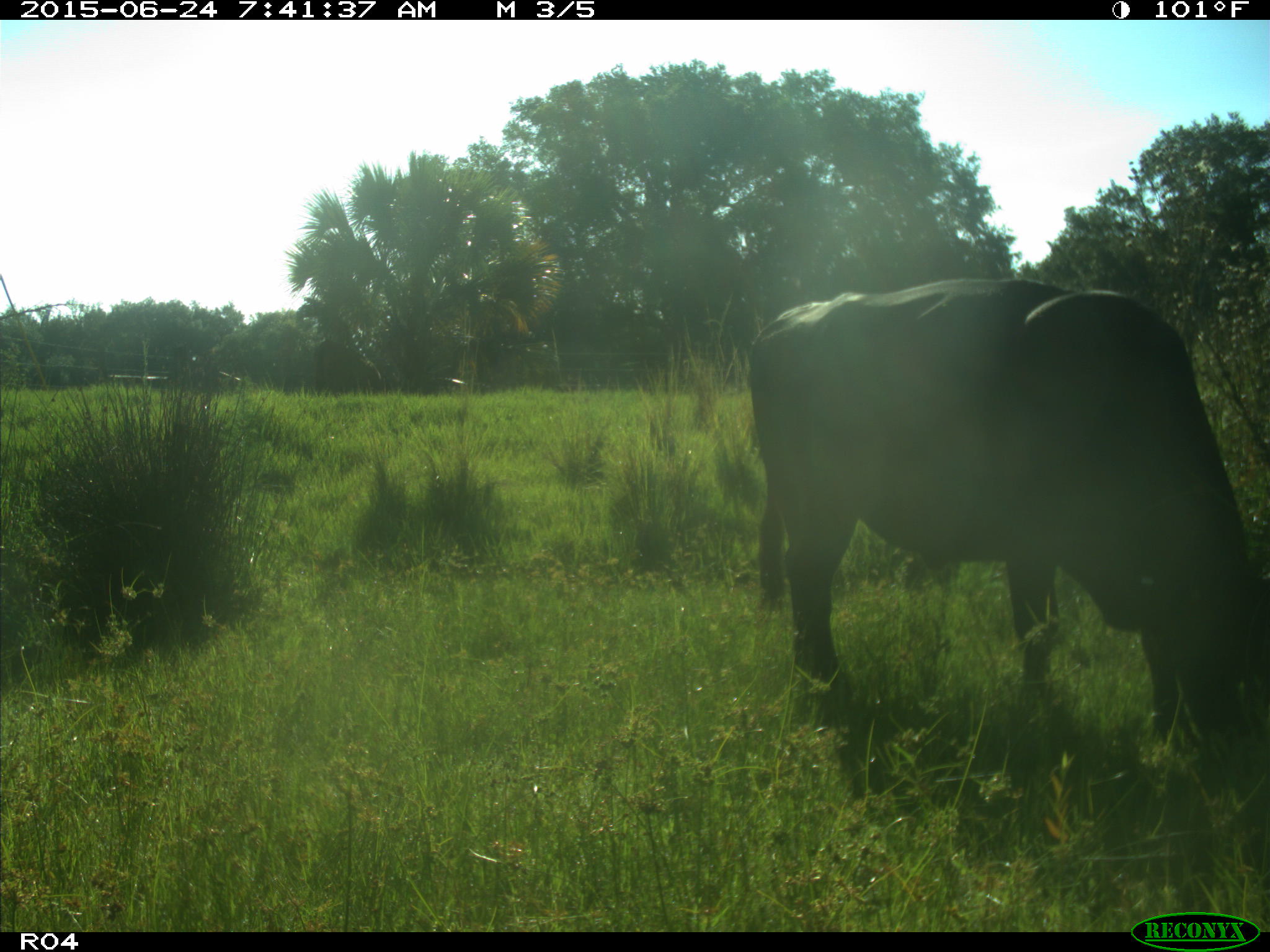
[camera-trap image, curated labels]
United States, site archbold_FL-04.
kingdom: Animalia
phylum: Chordata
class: Mammalia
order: Artiodactyla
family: Bovidae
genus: Bos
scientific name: Bos taurus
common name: domestic cow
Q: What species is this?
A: Bos taurus (domestic cow).